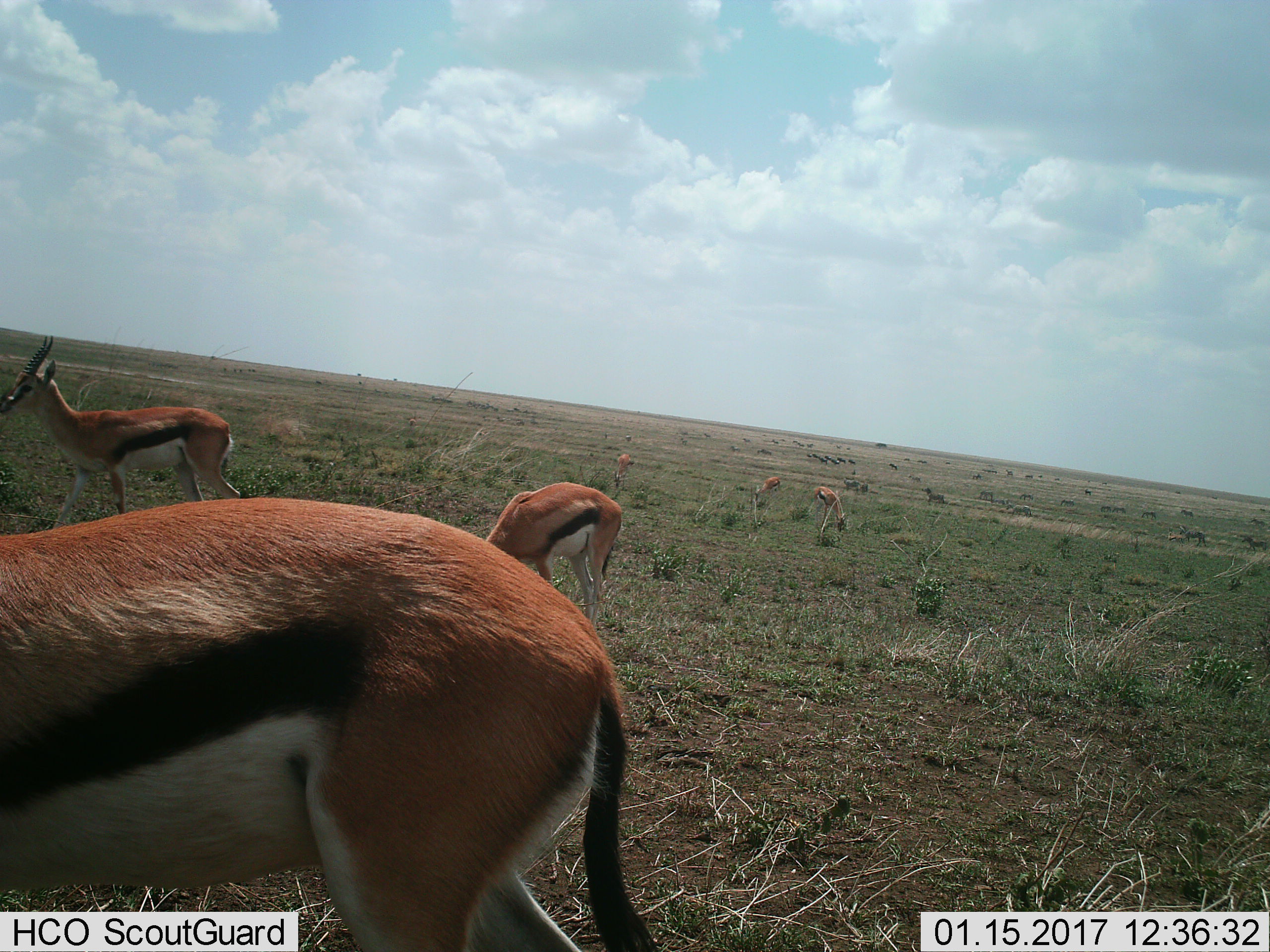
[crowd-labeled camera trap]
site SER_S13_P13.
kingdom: Animalia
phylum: Chordata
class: Mammalia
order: Artiodactyla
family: Bovidae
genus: Eudorcas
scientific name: Eudorcas thomsonii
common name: thomson's gazelle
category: gazellethomsons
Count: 6.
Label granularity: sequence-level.